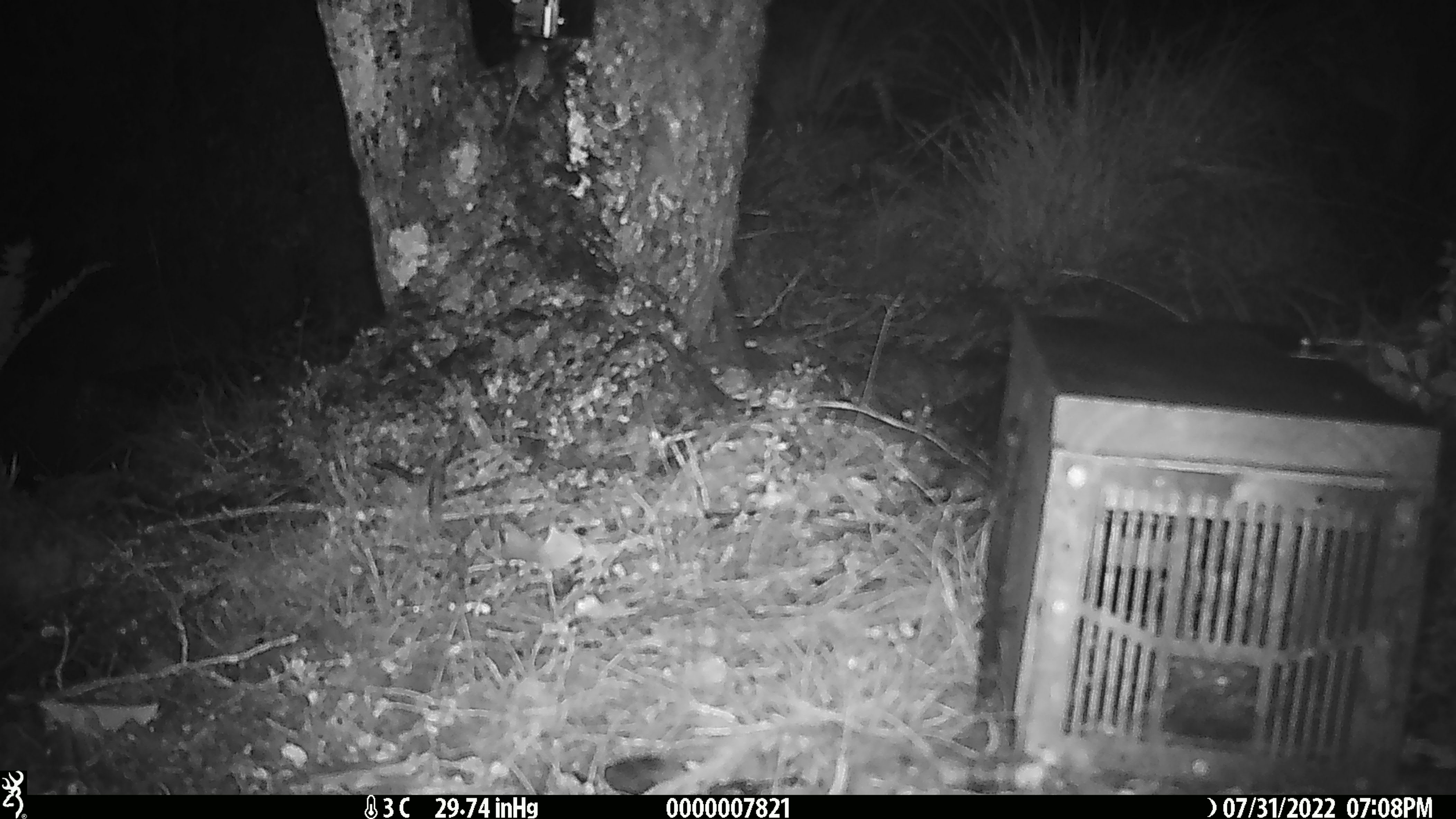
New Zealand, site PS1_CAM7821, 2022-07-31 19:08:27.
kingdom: Animalia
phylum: Chordata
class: Mammalia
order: Rodentia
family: Muridae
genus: Mus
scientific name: Mus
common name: mouse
Mouse (Mus).